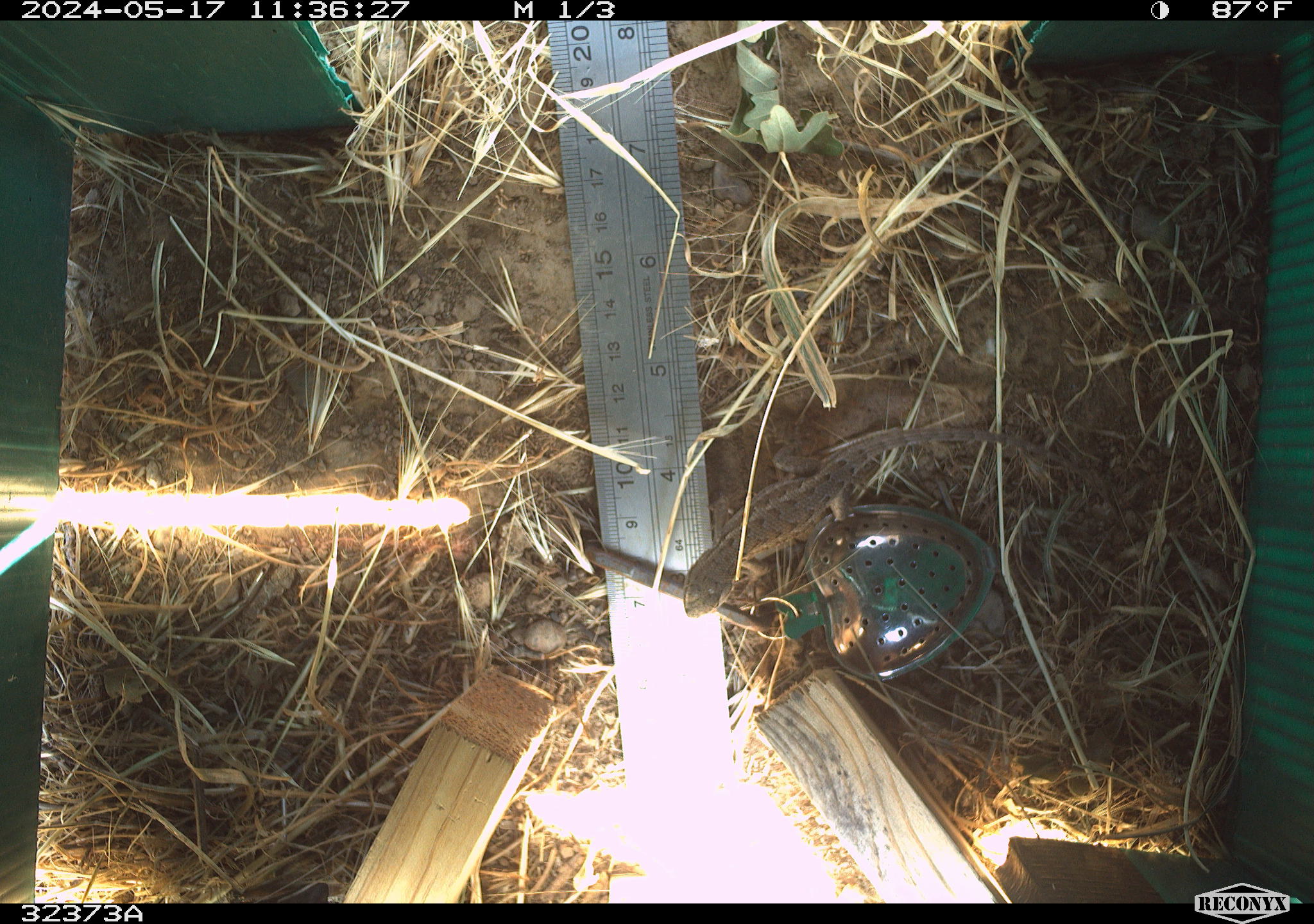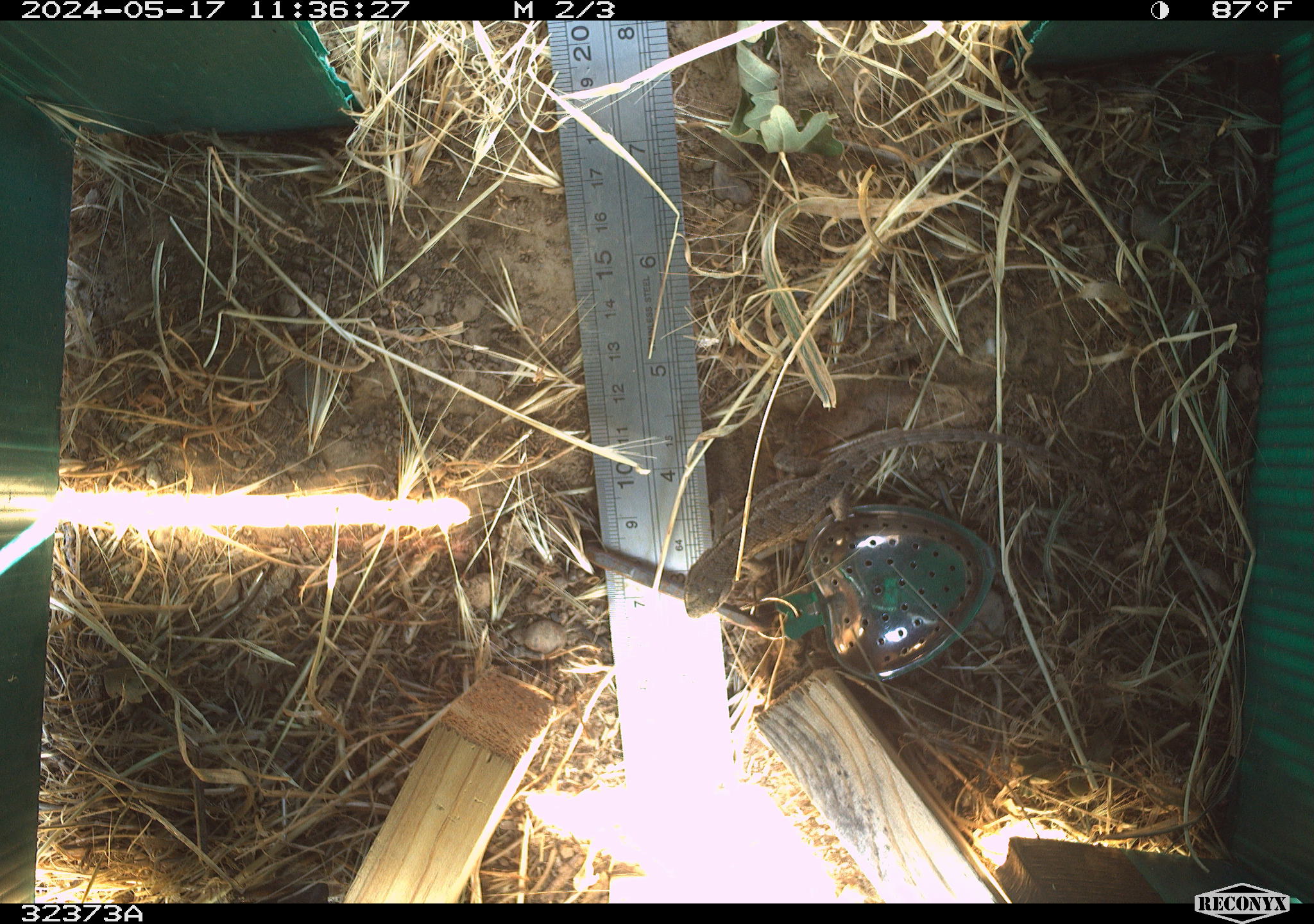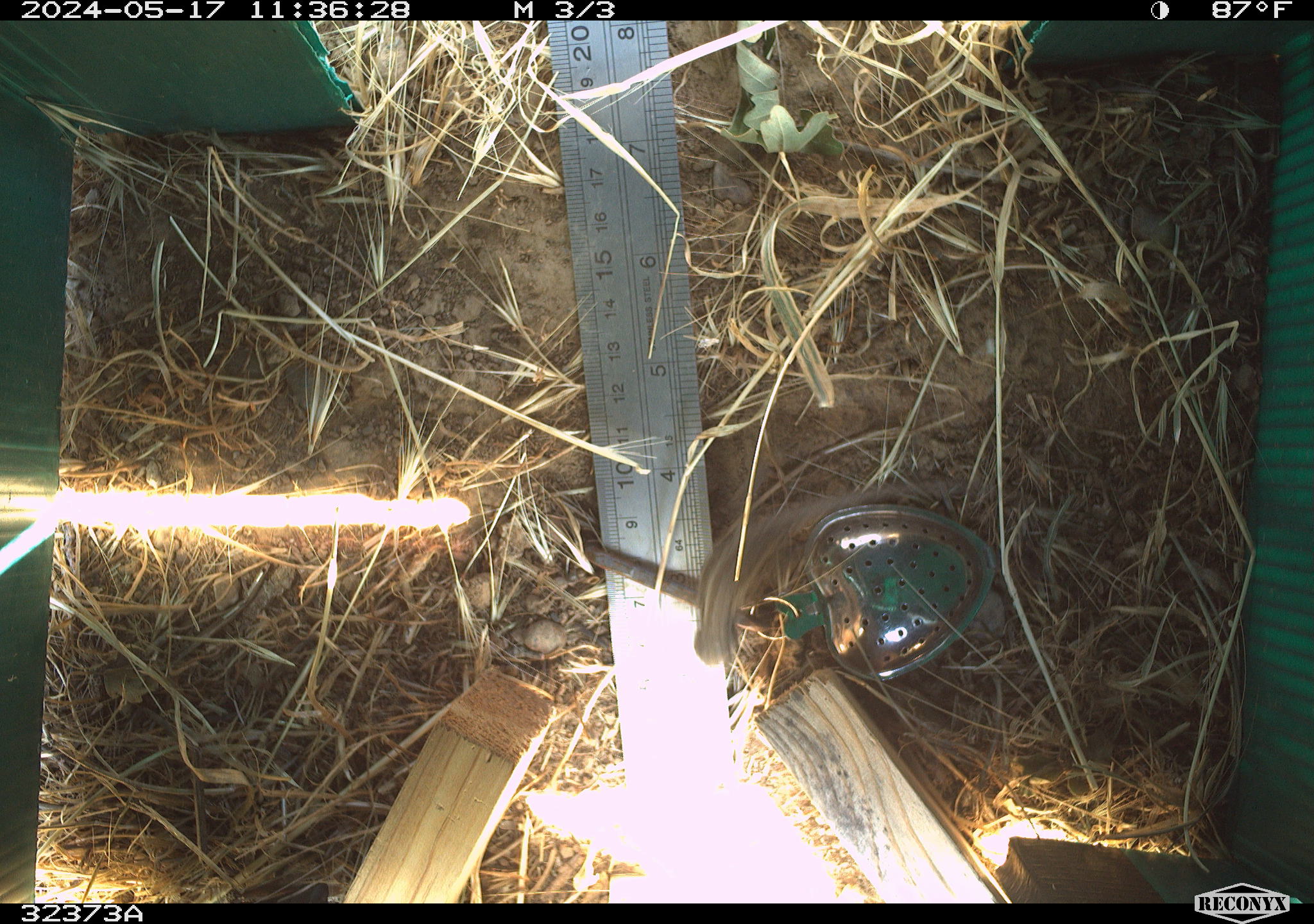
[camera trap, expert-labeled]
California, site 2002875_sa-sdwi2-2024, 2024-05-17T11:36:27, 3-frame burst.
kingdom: Animalia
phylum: Chordata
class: Reptilia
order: Squamata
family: Phrynosomatidae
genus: Sceloporus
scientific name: Sceloporus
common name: spiny lizards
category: sceloporus species